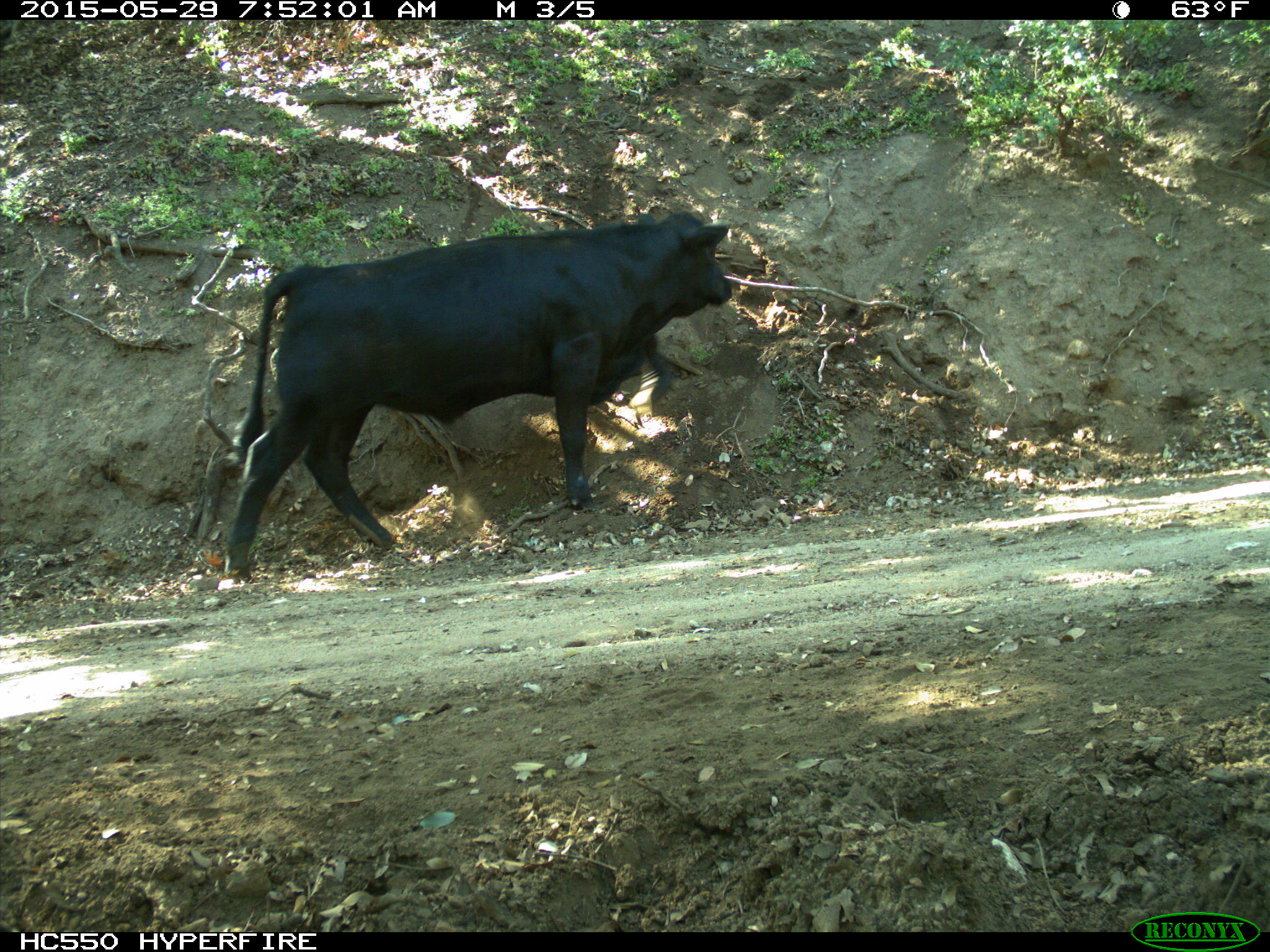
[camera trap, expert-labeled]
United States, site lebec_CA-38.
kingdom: Animalia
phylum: Chordata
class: Mammalia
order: Artiodactyla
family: Bovidae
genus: Bos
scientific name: Bos taurus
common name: domestic cow